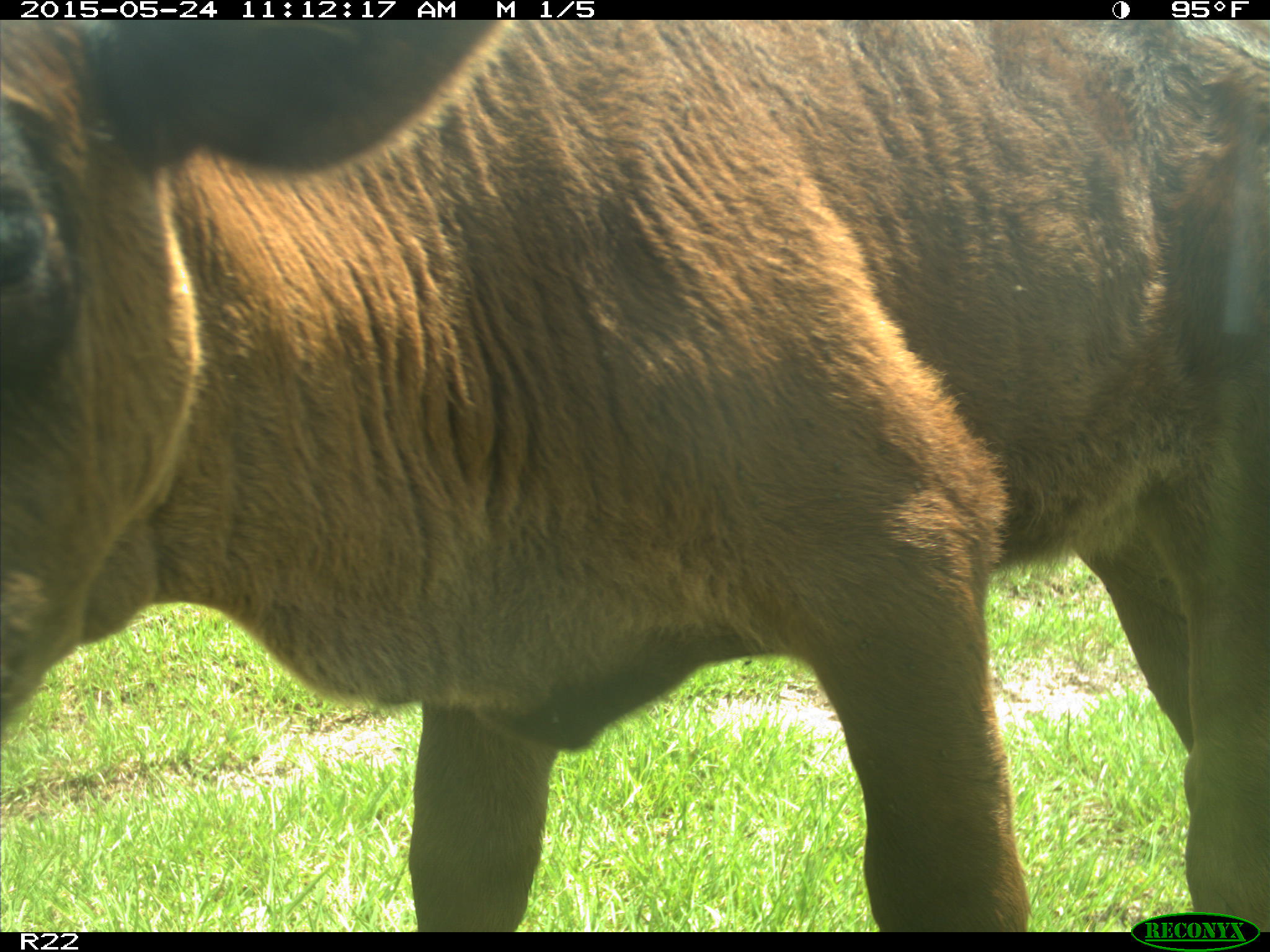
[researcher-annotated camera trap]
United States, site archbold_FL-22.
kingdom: Animalia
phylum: Chordata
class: Mammalia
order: Artiodactyla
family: Bovidae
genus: Bos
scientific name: Bos taurus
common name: domestic cow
Bos taurus (domestic cow).